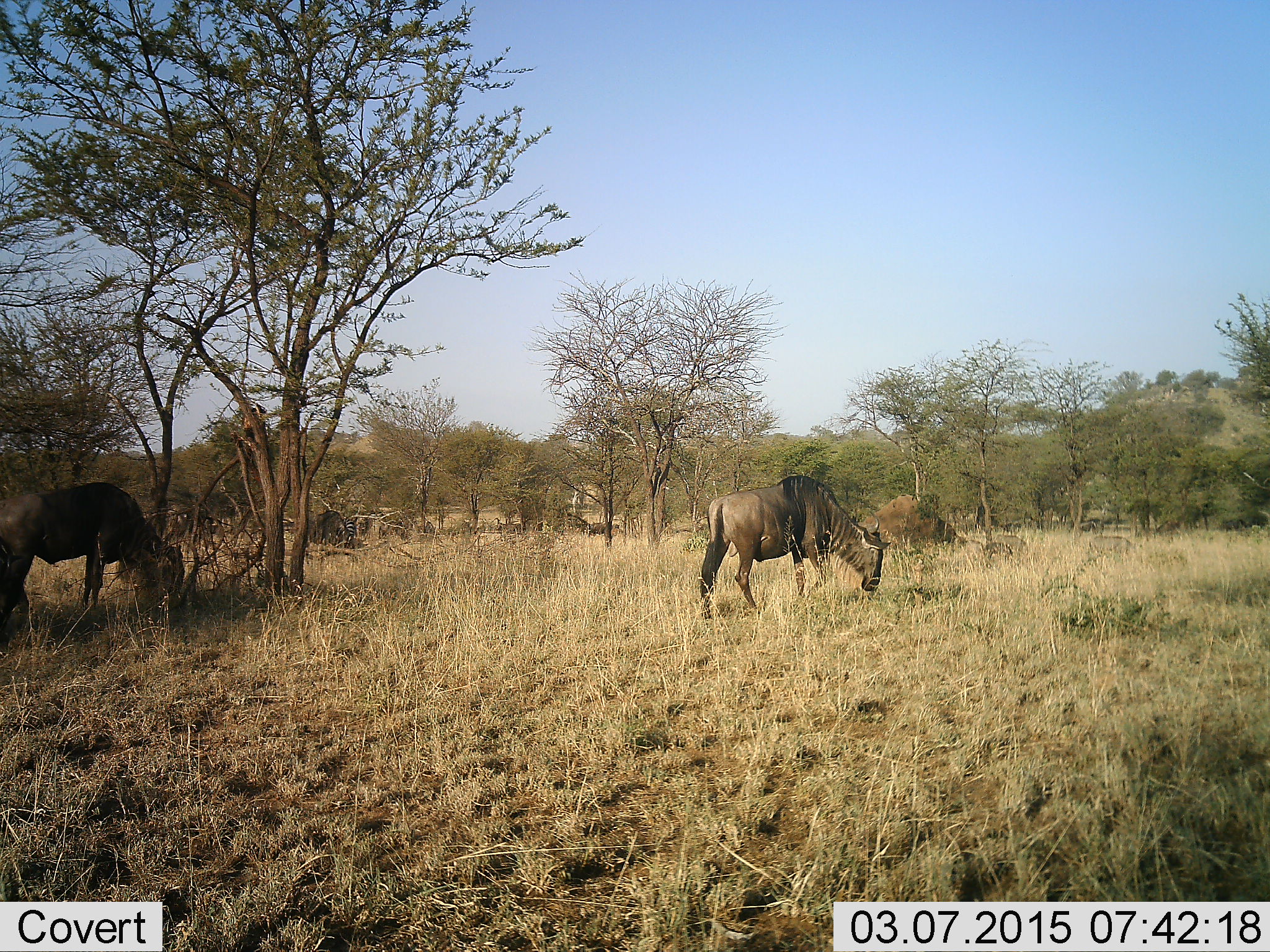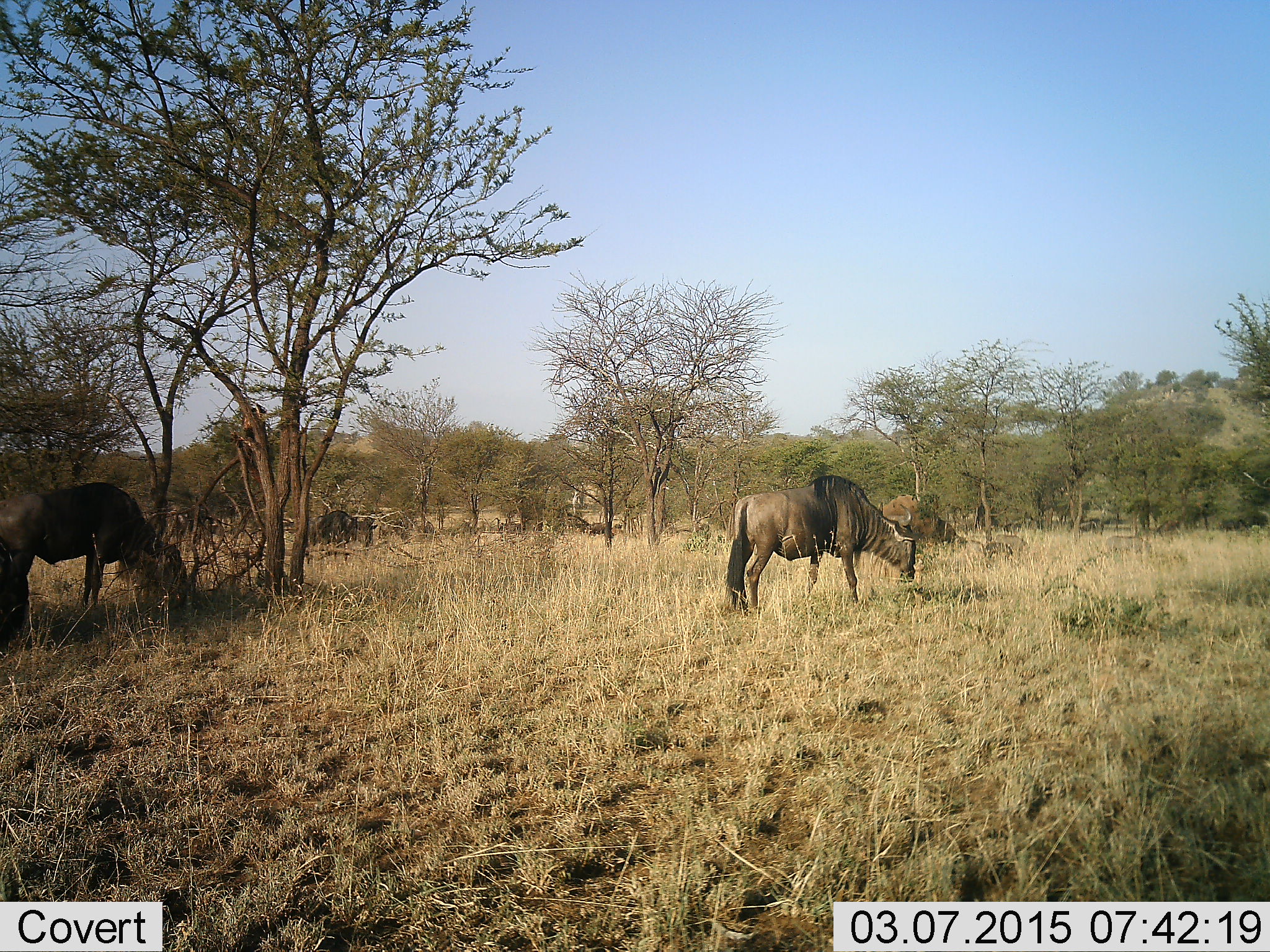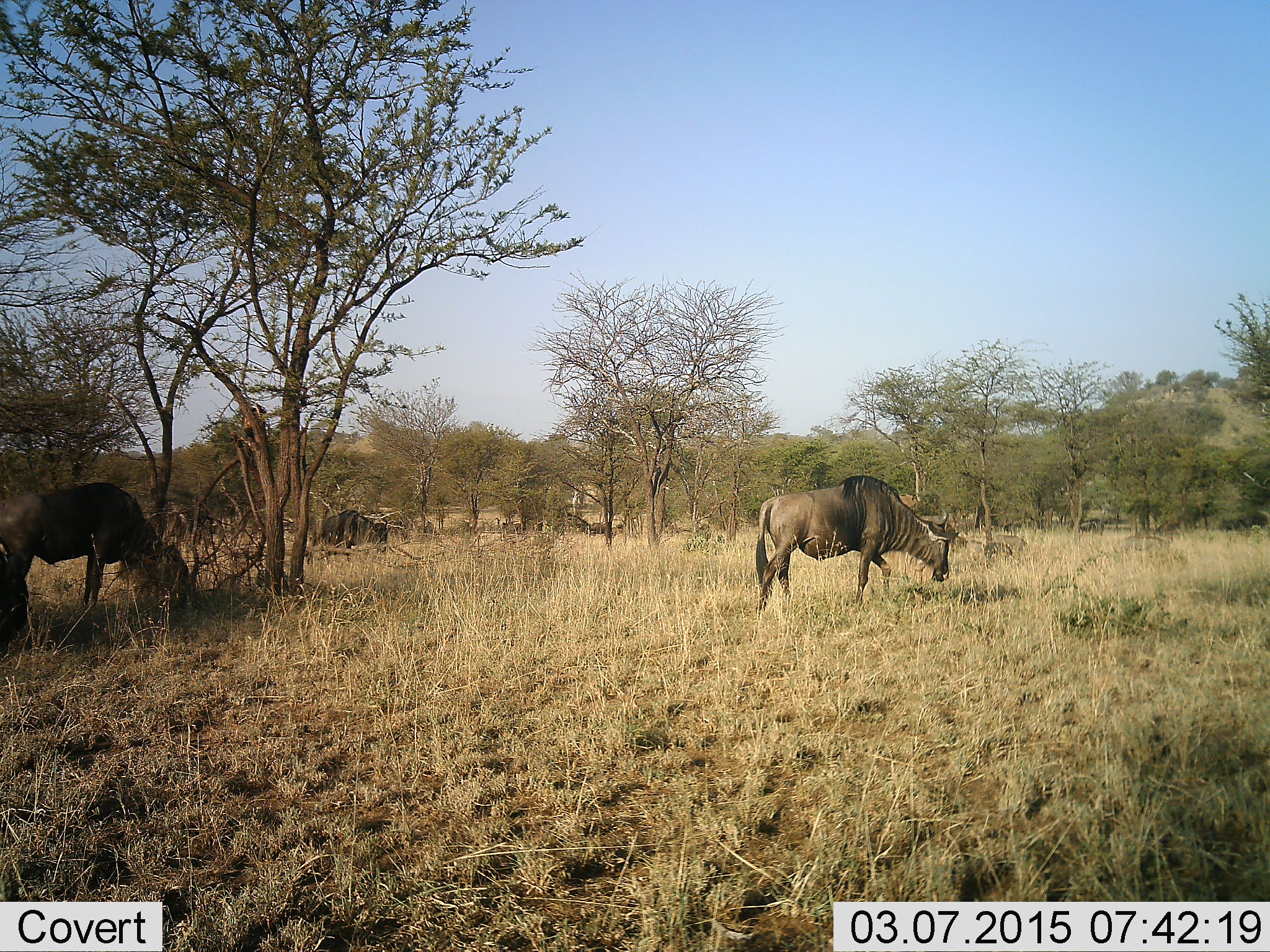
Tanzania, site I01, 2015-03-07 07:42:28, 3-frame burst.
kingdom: Animalia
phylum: Chordata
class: Mammalia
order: Artiodactyla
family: Bovidae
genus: Connochaetes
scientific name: Connochaetes taurinus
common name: blue wildebeest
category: wildebeest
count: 3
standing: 42%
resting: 8%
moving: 33%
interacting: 0%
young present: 0%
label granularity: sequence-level